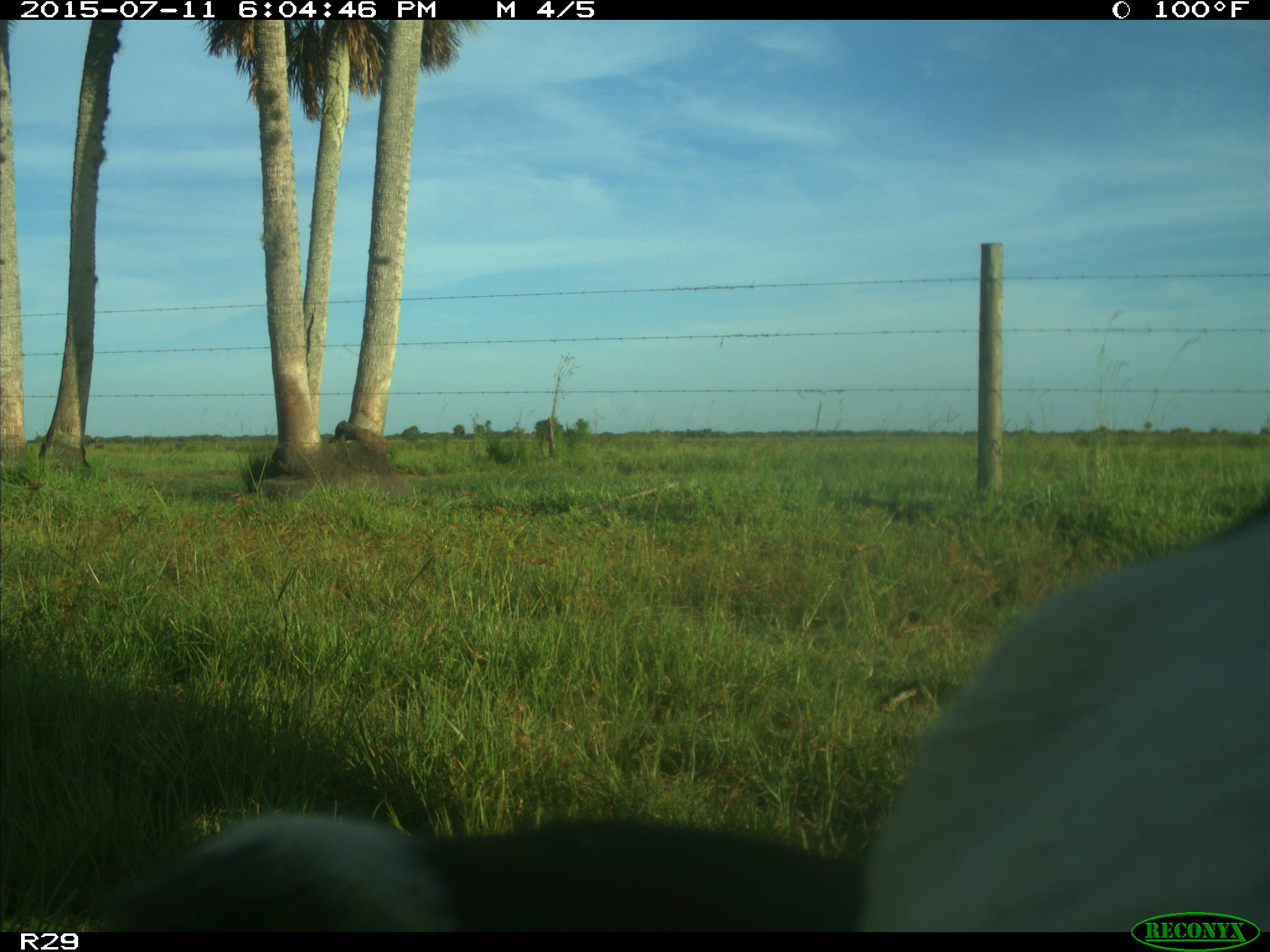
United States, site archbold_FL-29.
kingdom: Animalia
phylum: Chordata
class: Mammalia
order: Artiodactyla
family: Bovidae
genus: Bos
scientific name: Bos taurus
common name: domestic cow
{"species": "Bos taurus (domestic cow)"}